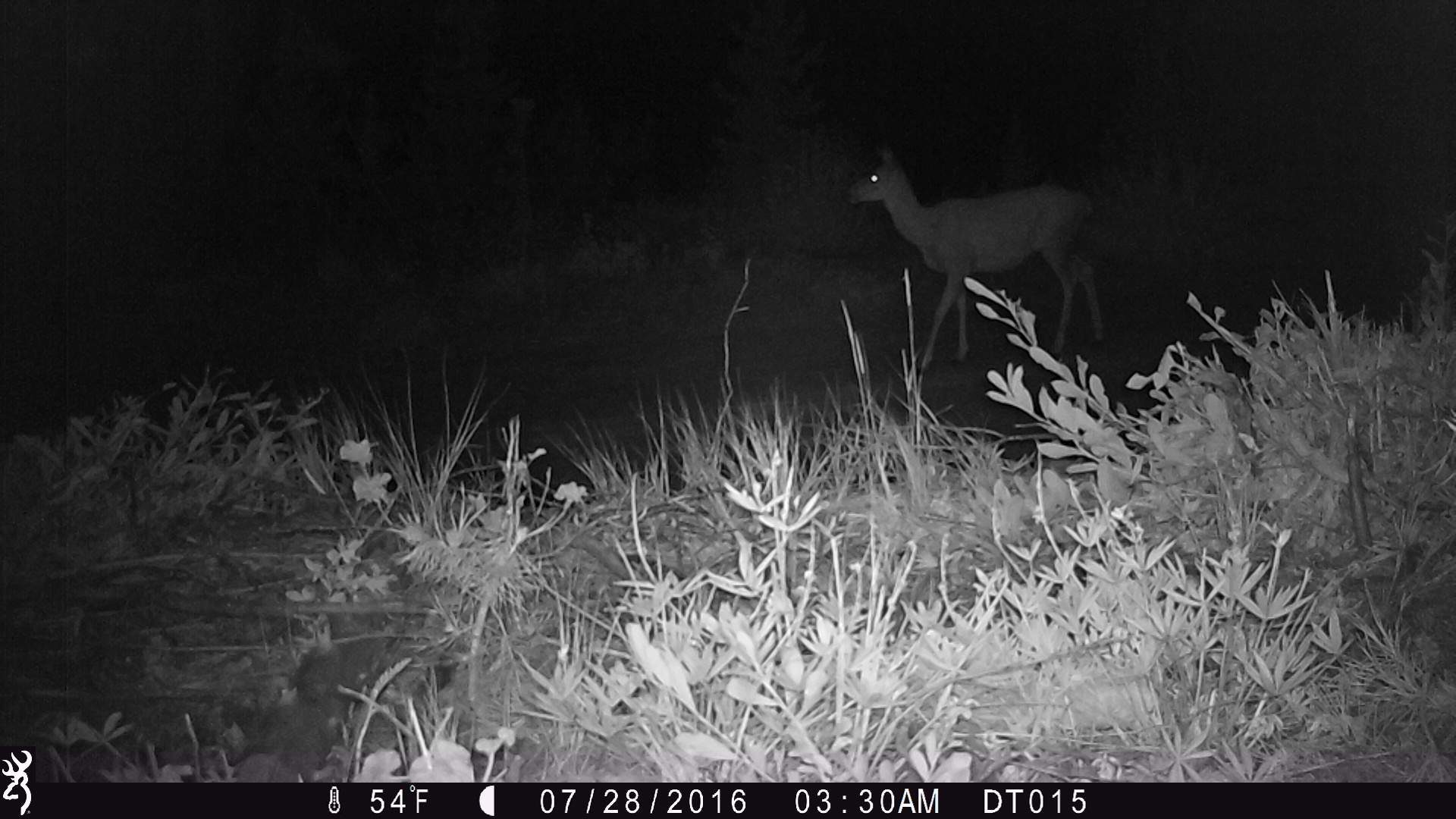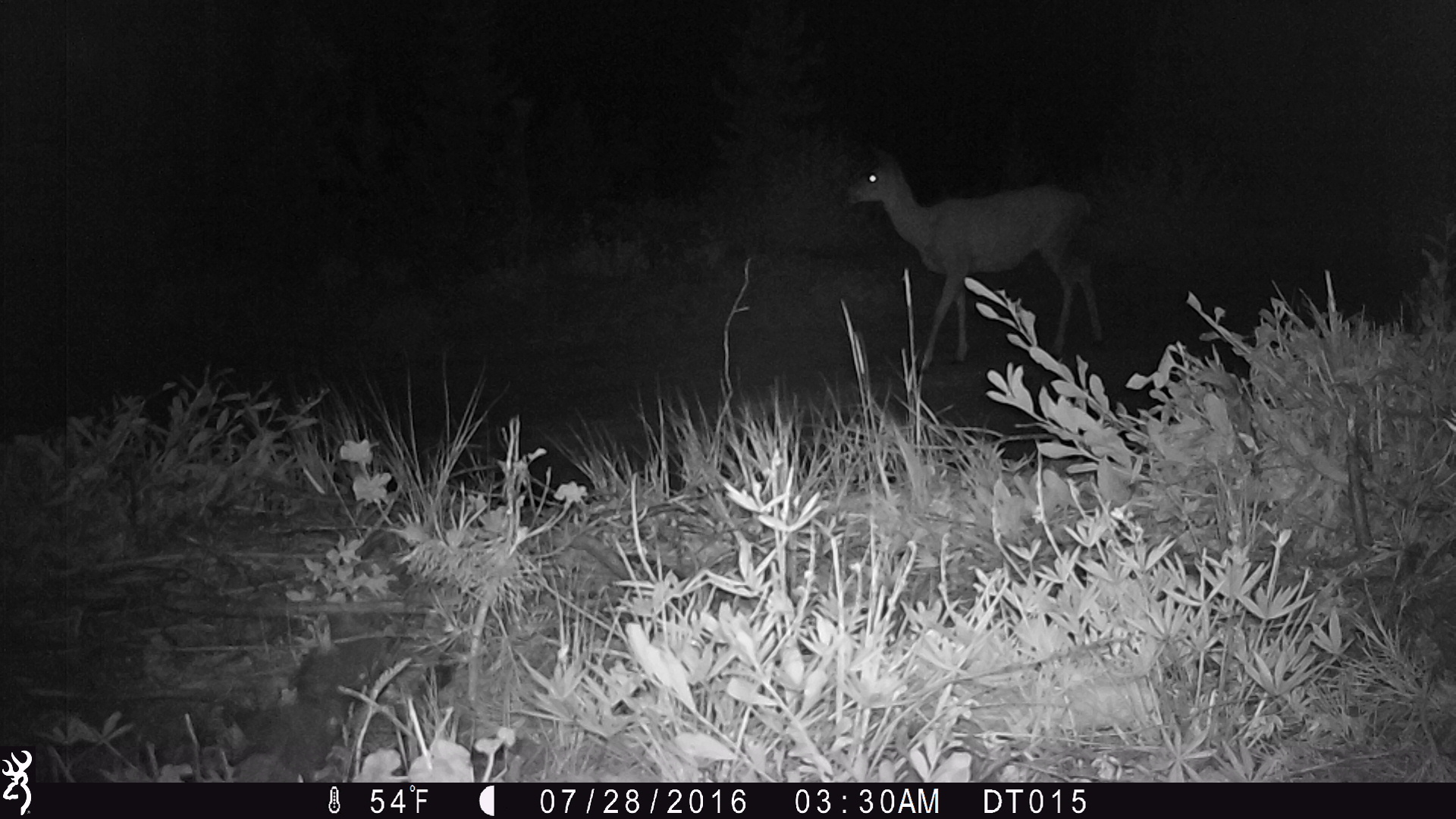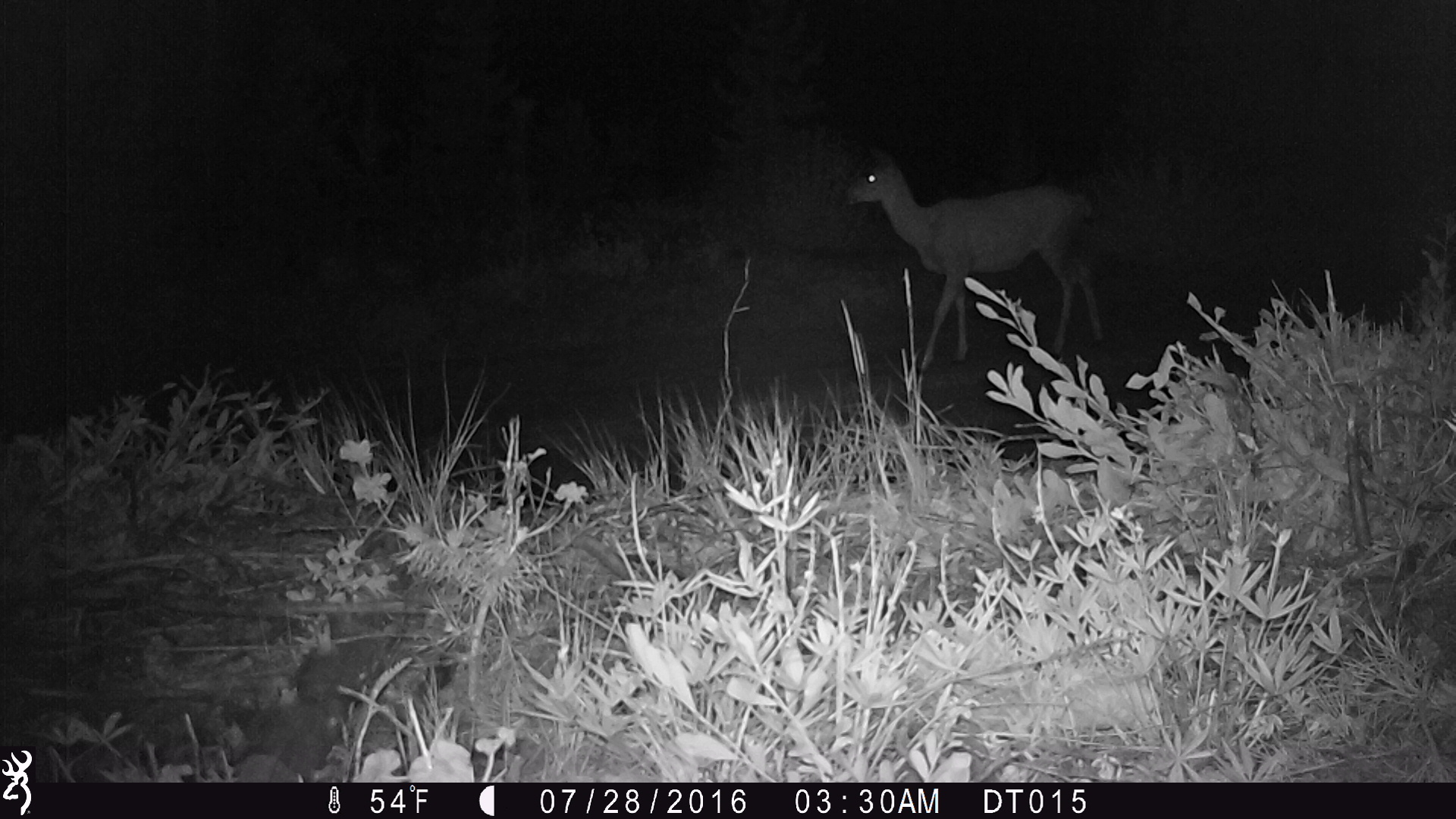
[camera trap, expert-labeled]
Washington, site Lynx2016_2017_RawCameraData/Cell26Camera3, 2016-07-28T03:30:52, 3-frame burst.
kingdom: Animalia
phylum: Chordata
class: Mammalia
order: Artiodactyla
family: Cervidae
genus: Odocoileus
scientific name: Odocoileus hemionus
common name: mule deer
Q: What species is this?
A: Odocoileus hemionus (mule deer).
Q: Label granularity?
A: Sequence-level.